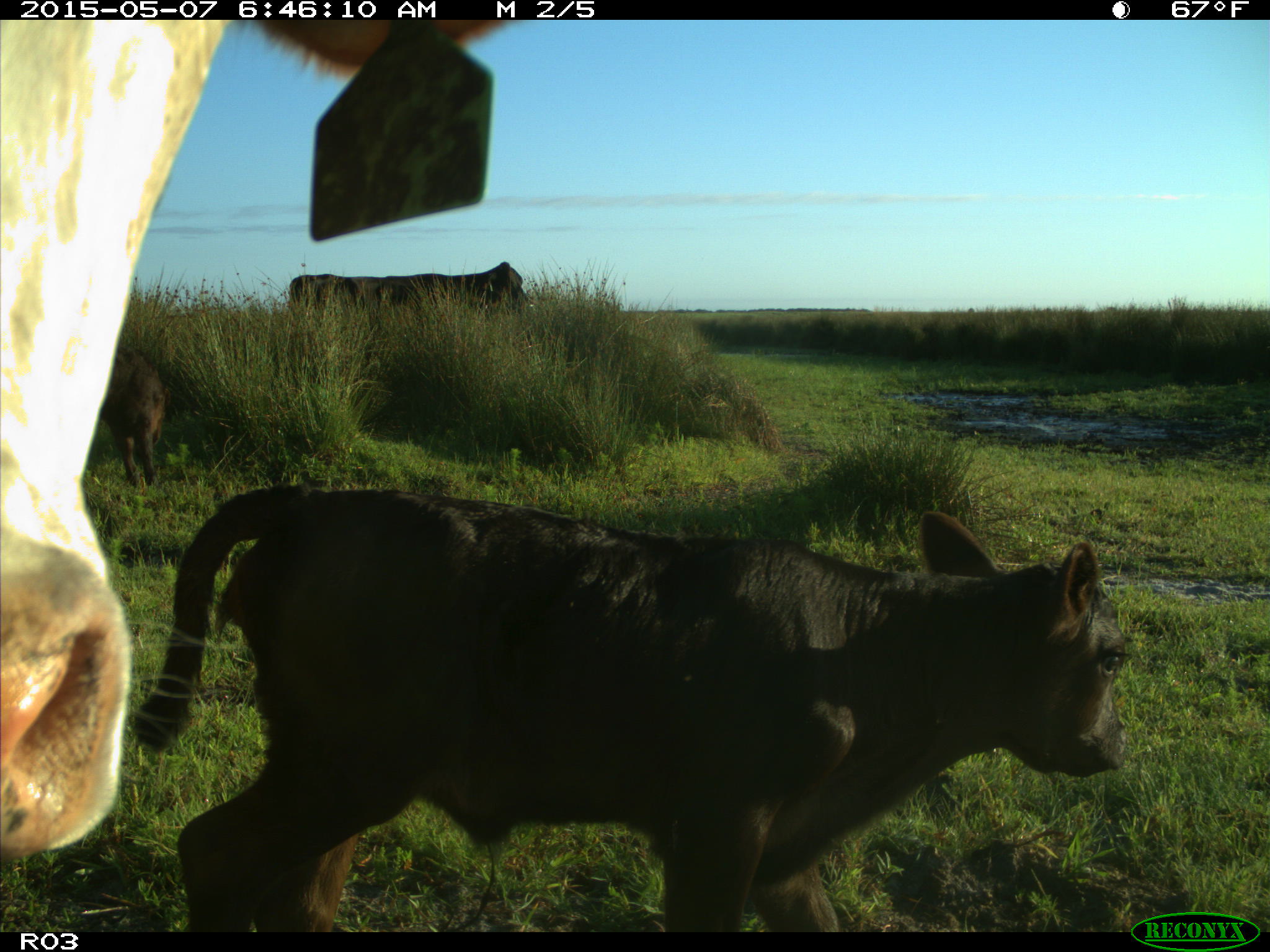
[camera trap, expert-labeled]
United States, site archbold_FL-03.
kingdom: Animalia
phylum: Chordata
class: Mammalia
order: Artiodactyla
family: Bovidae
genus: Bos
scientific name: Bos taurus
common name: domestic cow